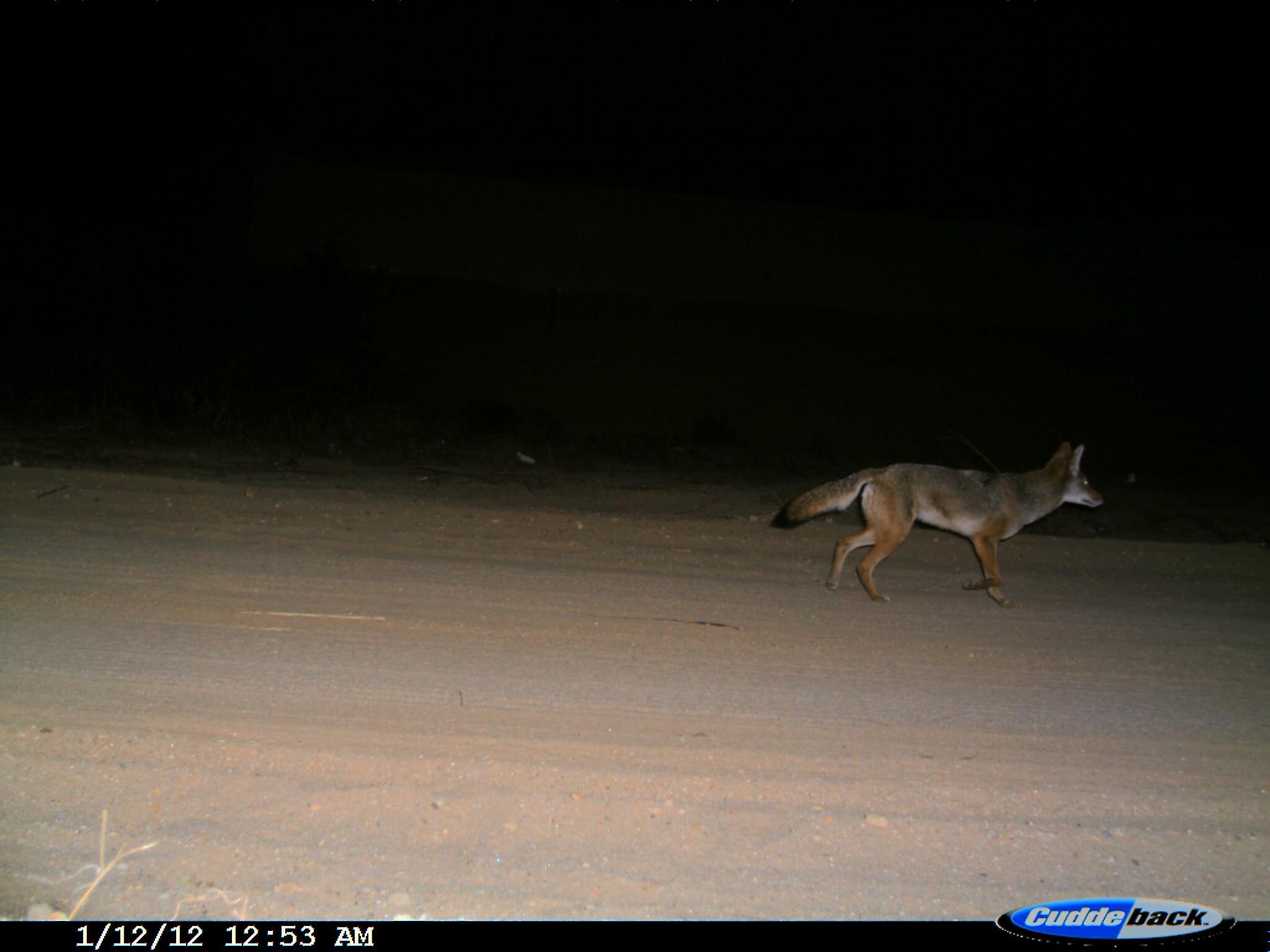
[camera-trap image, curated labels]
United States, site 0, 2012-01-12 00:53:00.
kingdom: Animalia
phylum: Chordata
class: Mammalia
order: Carnivora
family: Canidae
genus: Canis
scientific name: Canis latrans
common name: coyote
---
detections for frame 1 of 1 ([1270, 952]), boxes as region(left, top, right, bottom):
coyote: region(769, 418, 1107, 620)